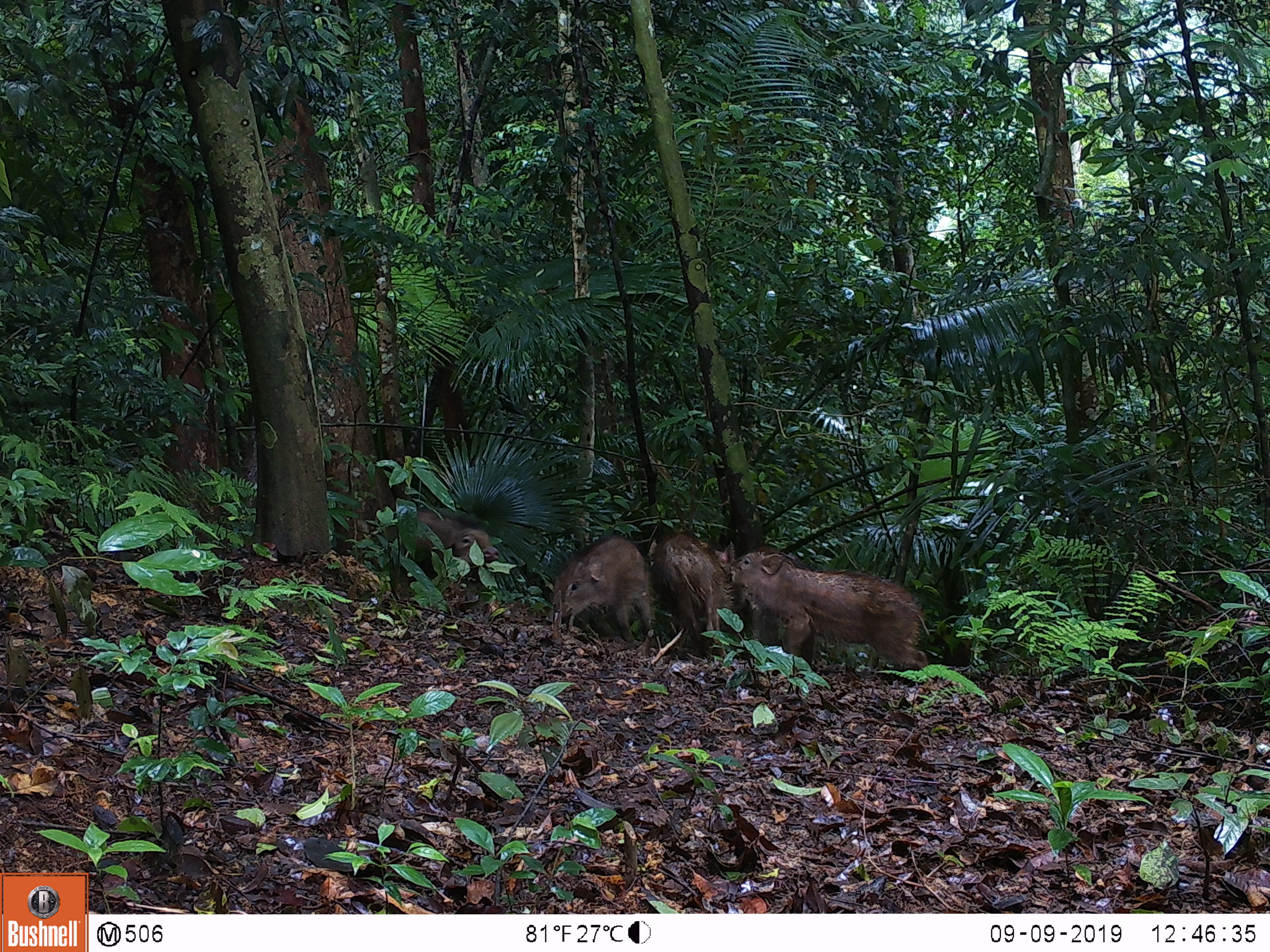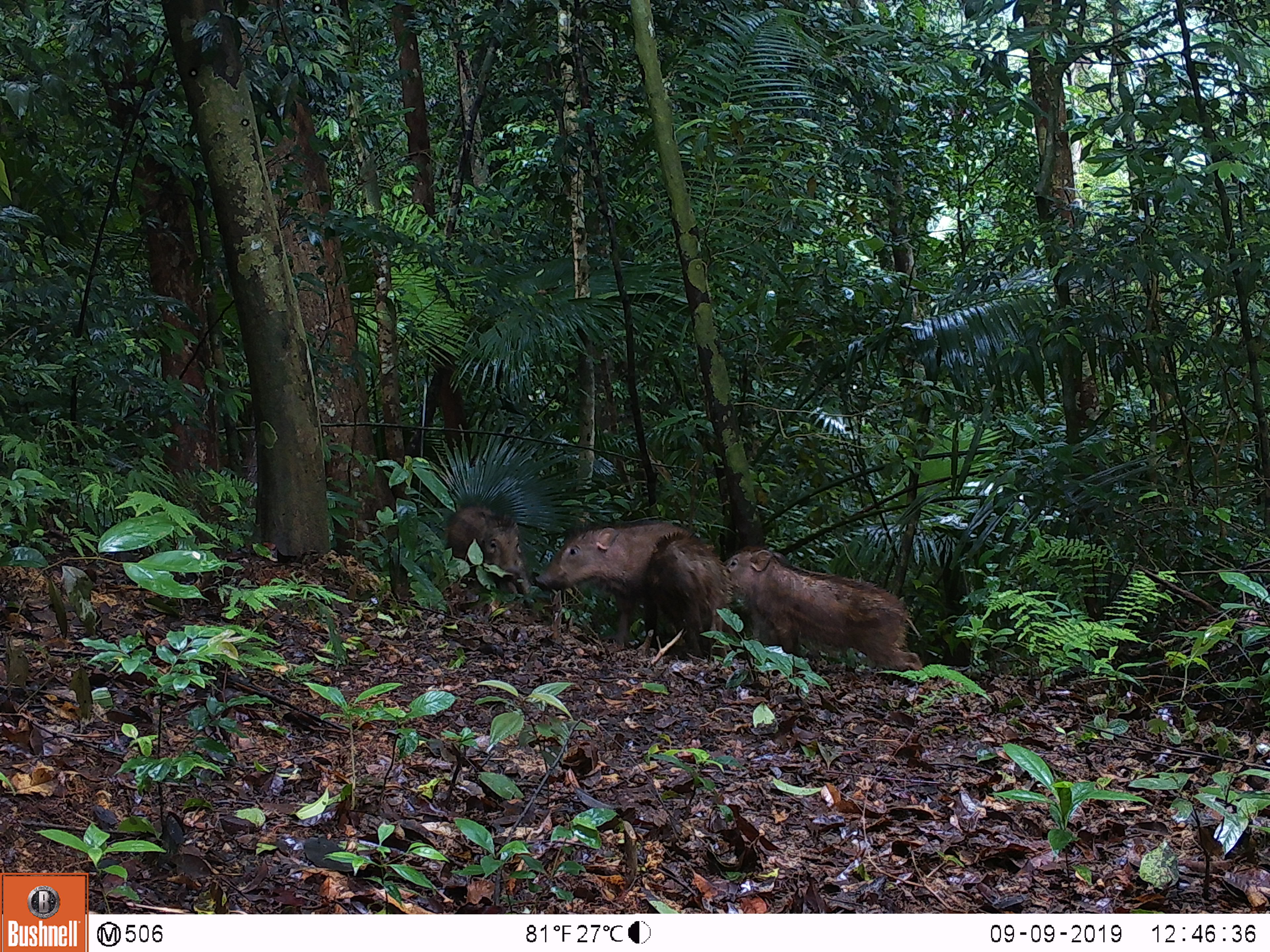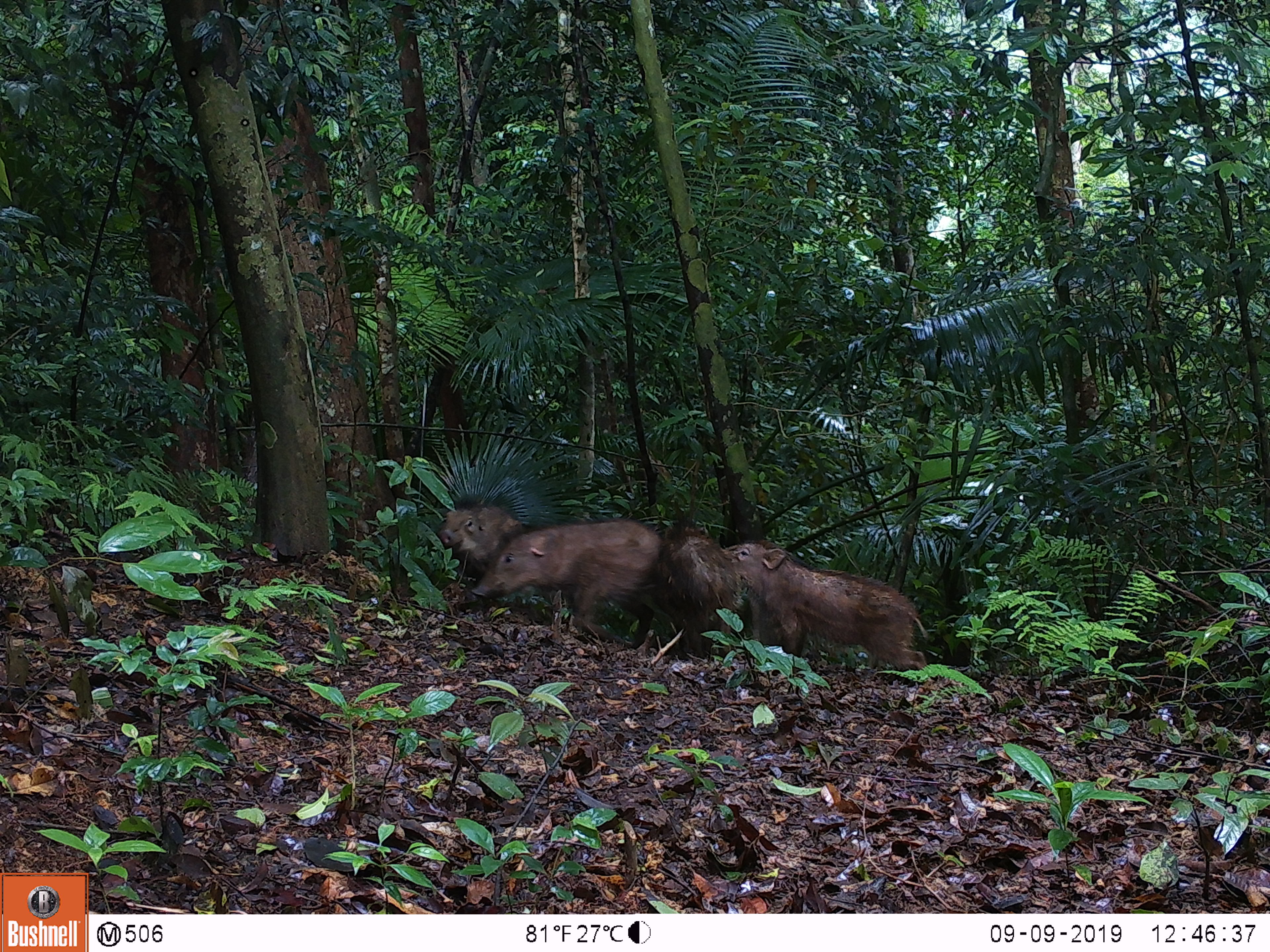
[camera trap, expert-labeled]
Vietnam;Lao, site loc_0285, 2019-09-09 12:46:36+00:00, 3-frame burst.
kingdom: Animalia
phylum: Chordata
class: Mammalia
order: Artiodactyla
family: Suidae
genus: Sus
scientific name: Sus scrofa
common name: eurasian wild pig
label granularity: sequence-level